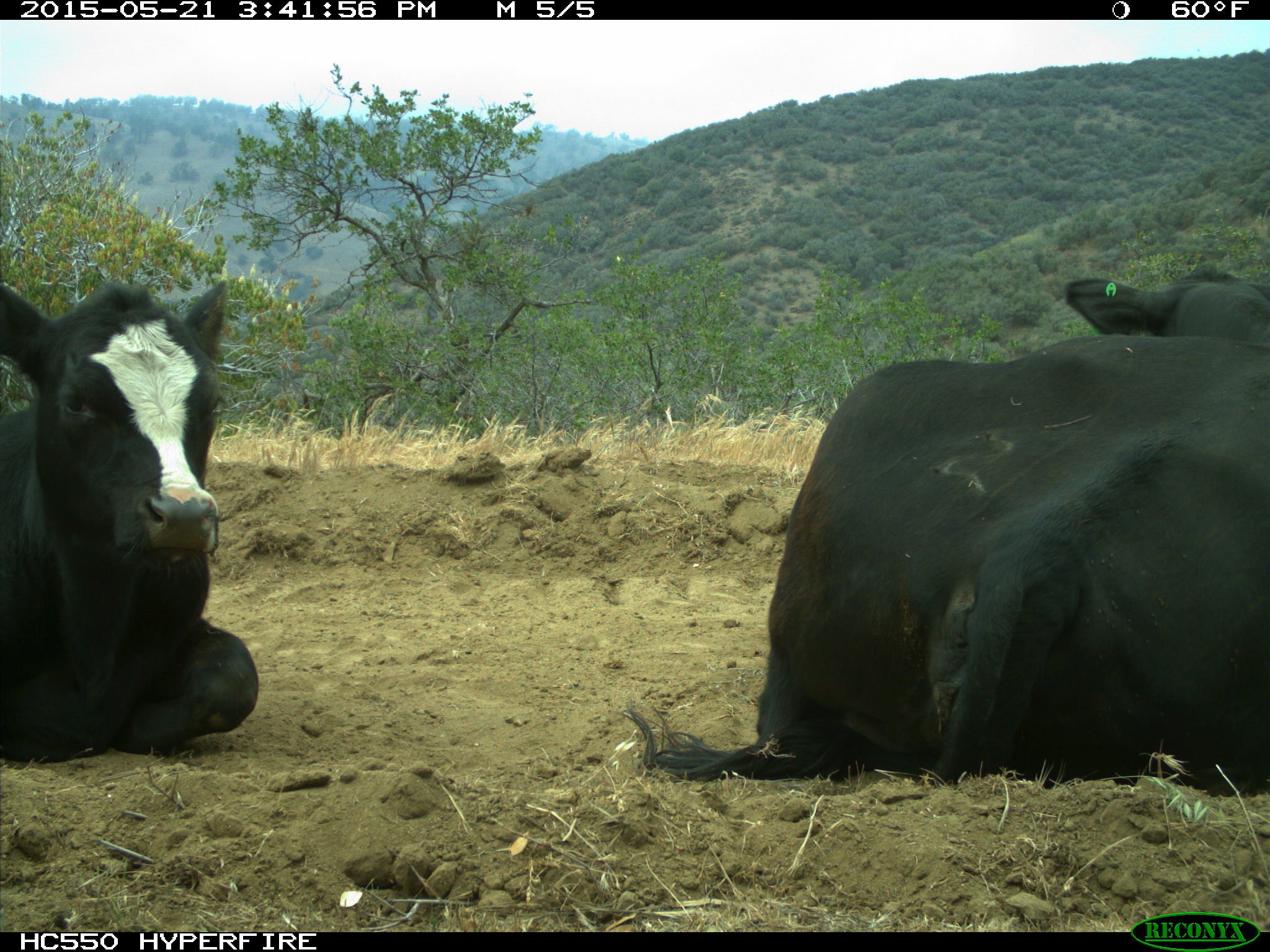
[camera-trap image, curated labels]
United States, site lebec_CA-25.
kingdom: Animalia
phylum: Chordata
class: Mammalia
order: Artiodactyla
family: Bovidae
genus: Bos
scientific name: Bos taurus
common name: domestic cow